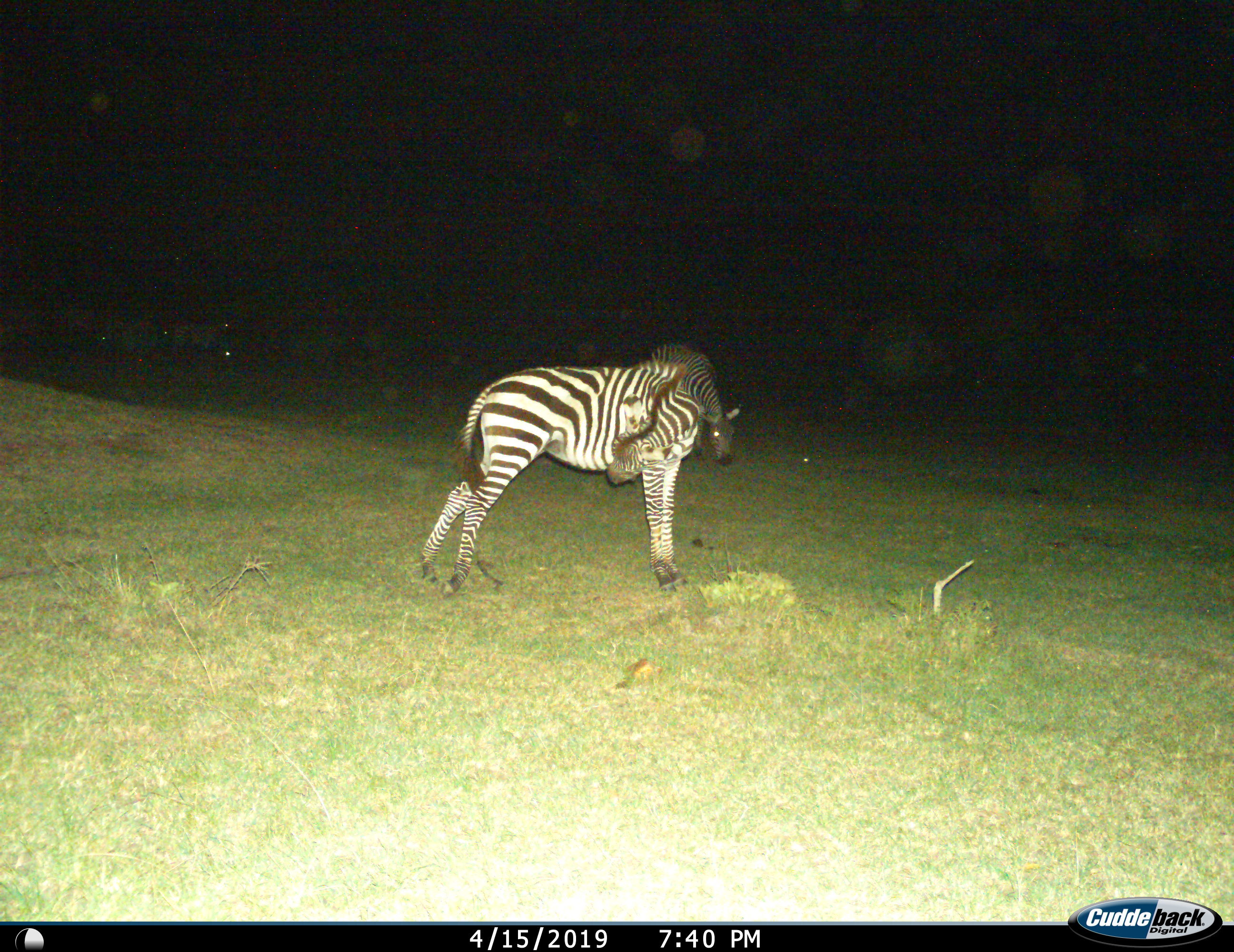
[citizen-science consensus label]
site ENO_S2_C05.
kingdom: Animalia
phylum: Chordata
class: Mammalia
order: Perissodactyla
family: Equidae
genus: Equus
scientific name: Equus quagga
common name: plains zebra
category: zebraplains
Zebraplains (plains zebra) (Equus quagga), count 2. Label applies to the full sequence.